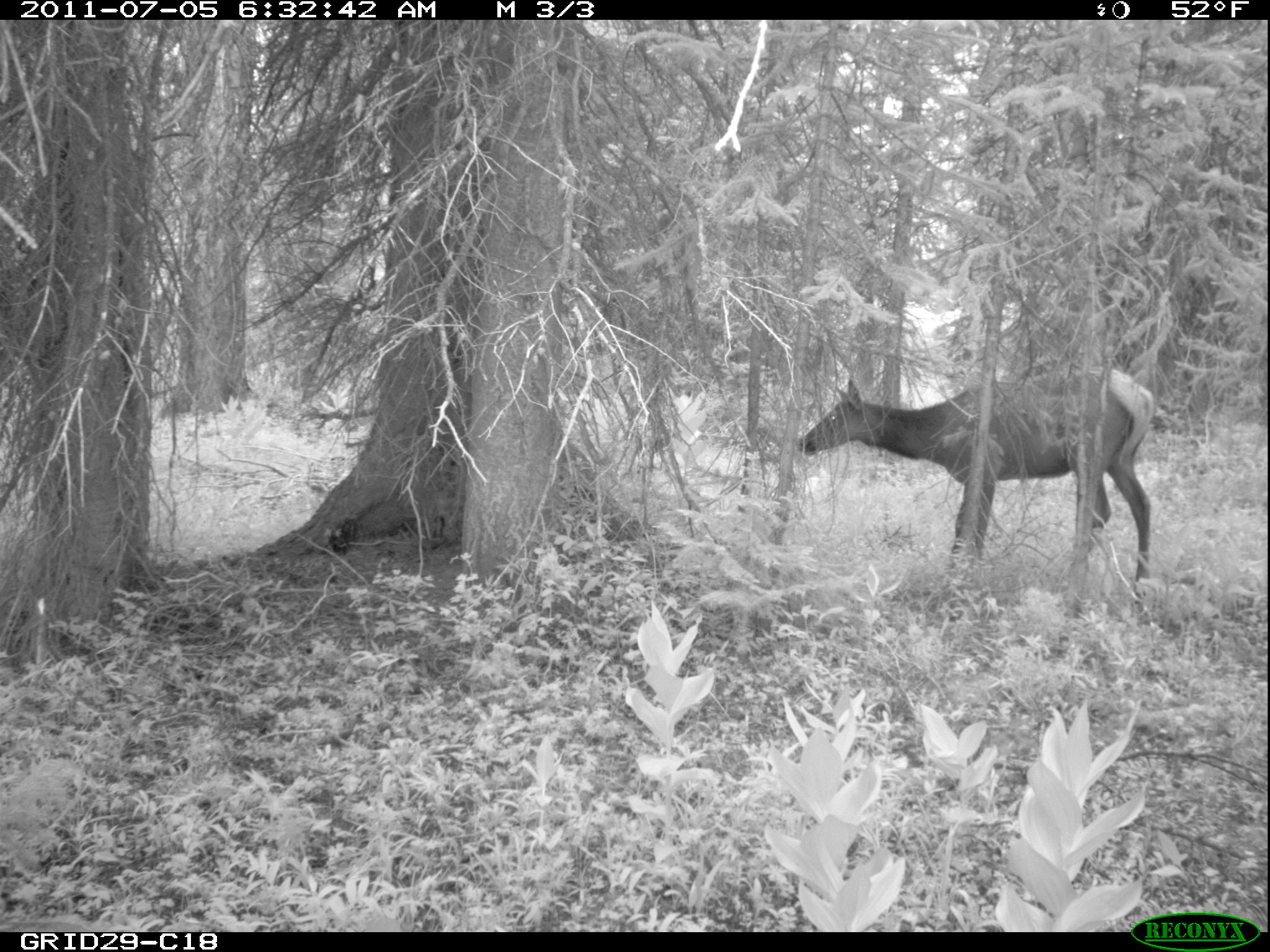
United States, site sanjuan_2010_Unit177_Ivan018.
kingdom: Animalia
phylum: Chordata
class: Mammalia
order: Artiodactyla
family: Cervidae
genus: Cervus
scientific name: Cervus elaphus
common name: red deer